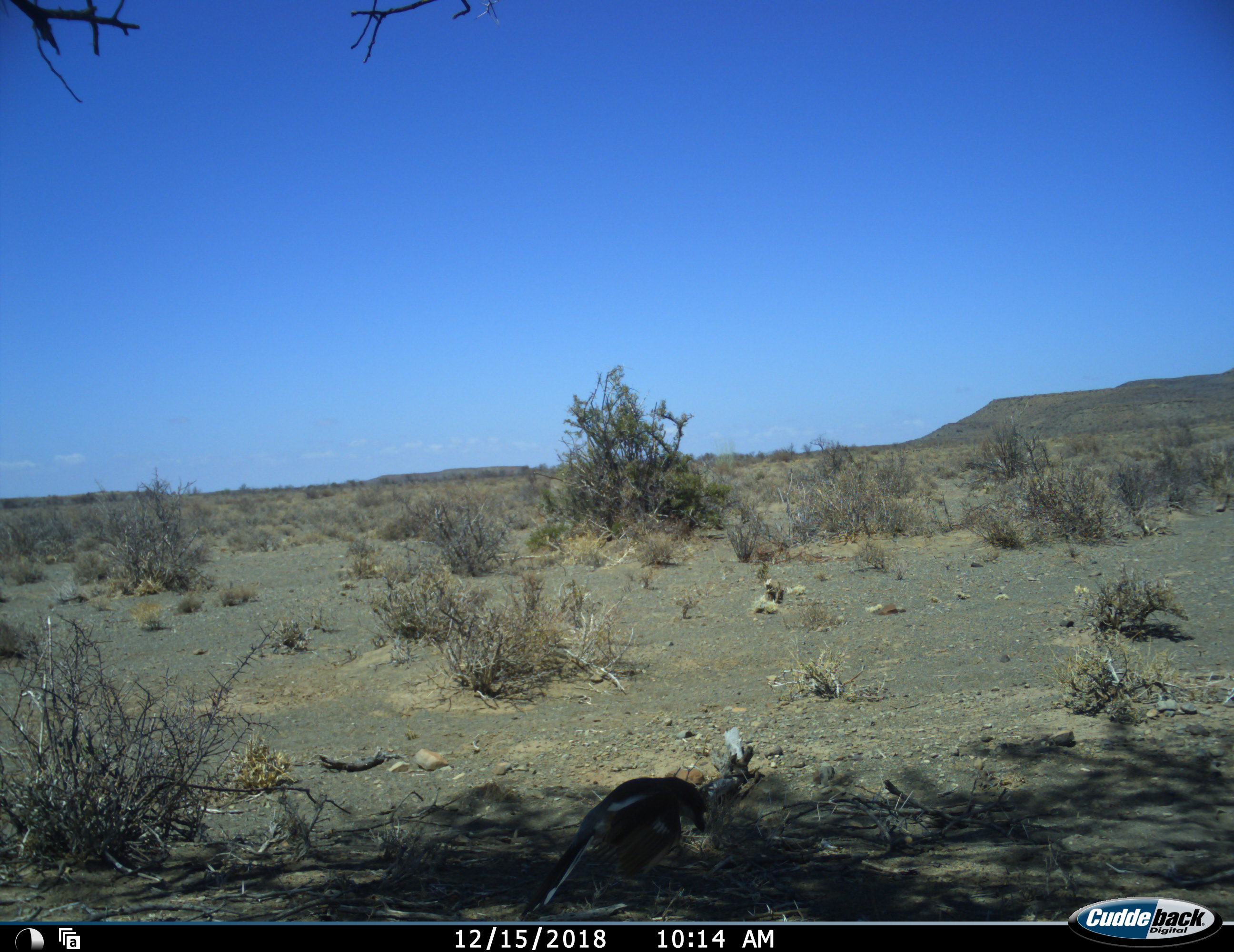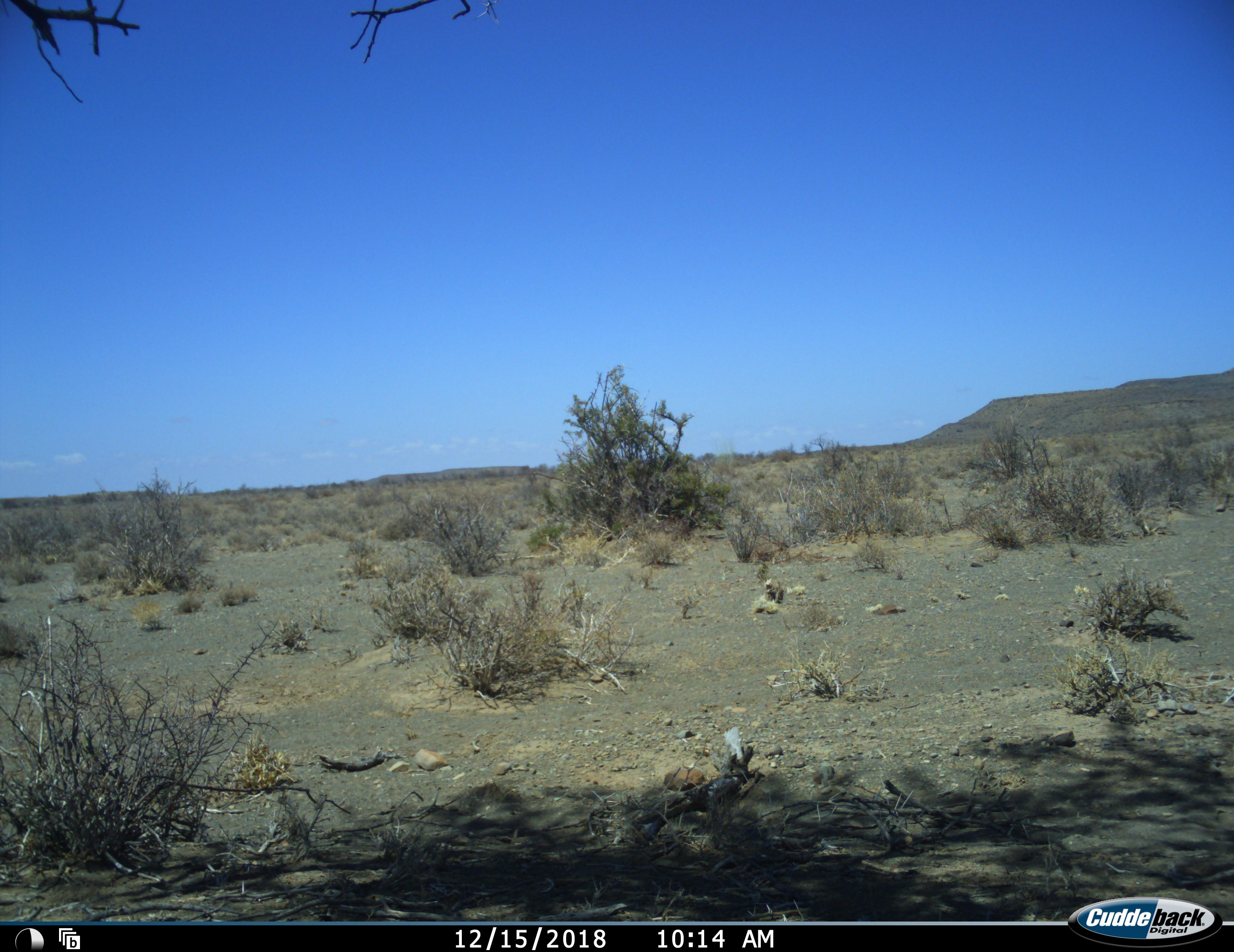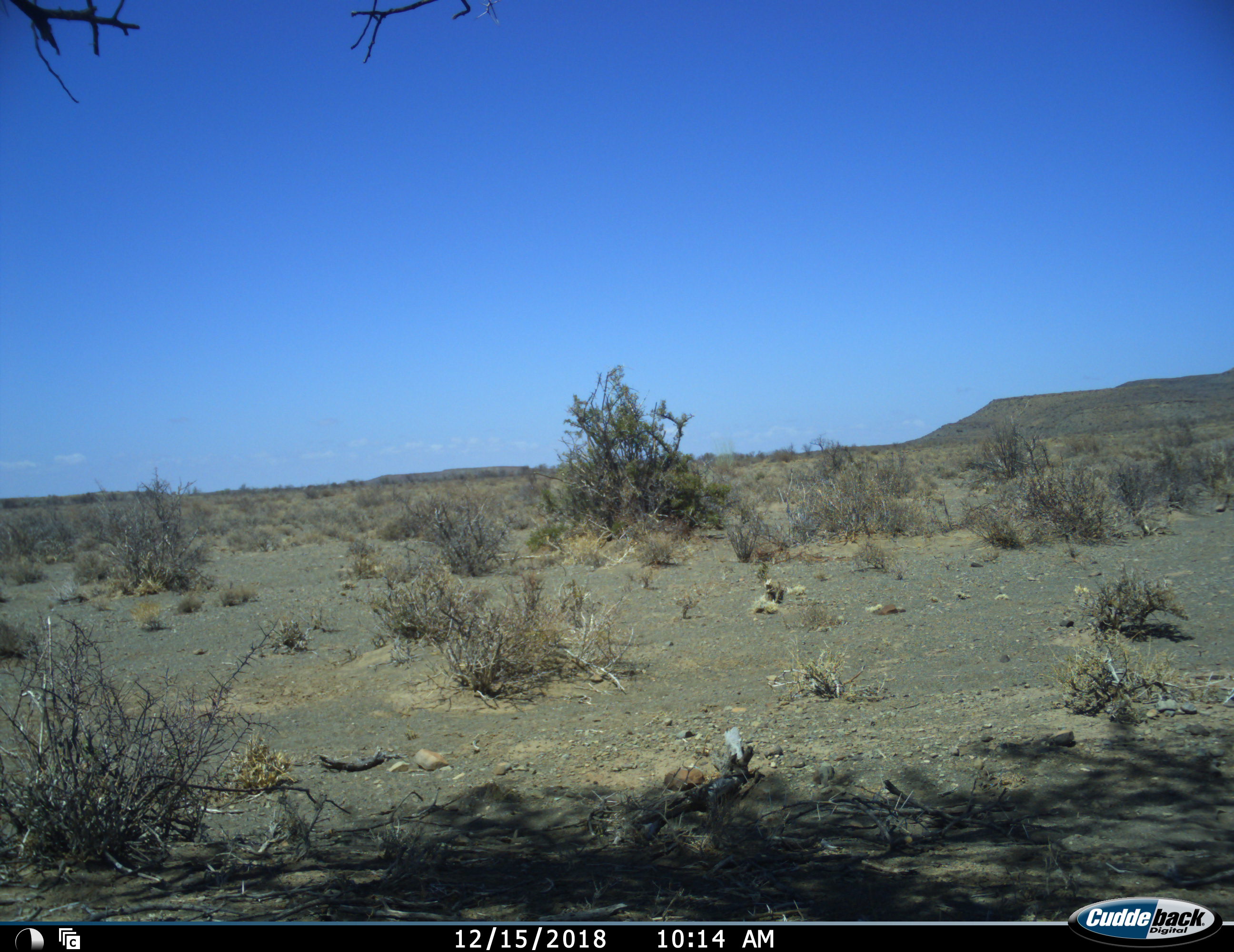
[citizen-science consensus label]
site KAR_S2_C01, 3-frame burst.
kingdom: Animalia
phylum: Chordata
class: Aves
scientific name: Aves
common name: bird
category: birdother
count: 1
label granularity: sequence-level